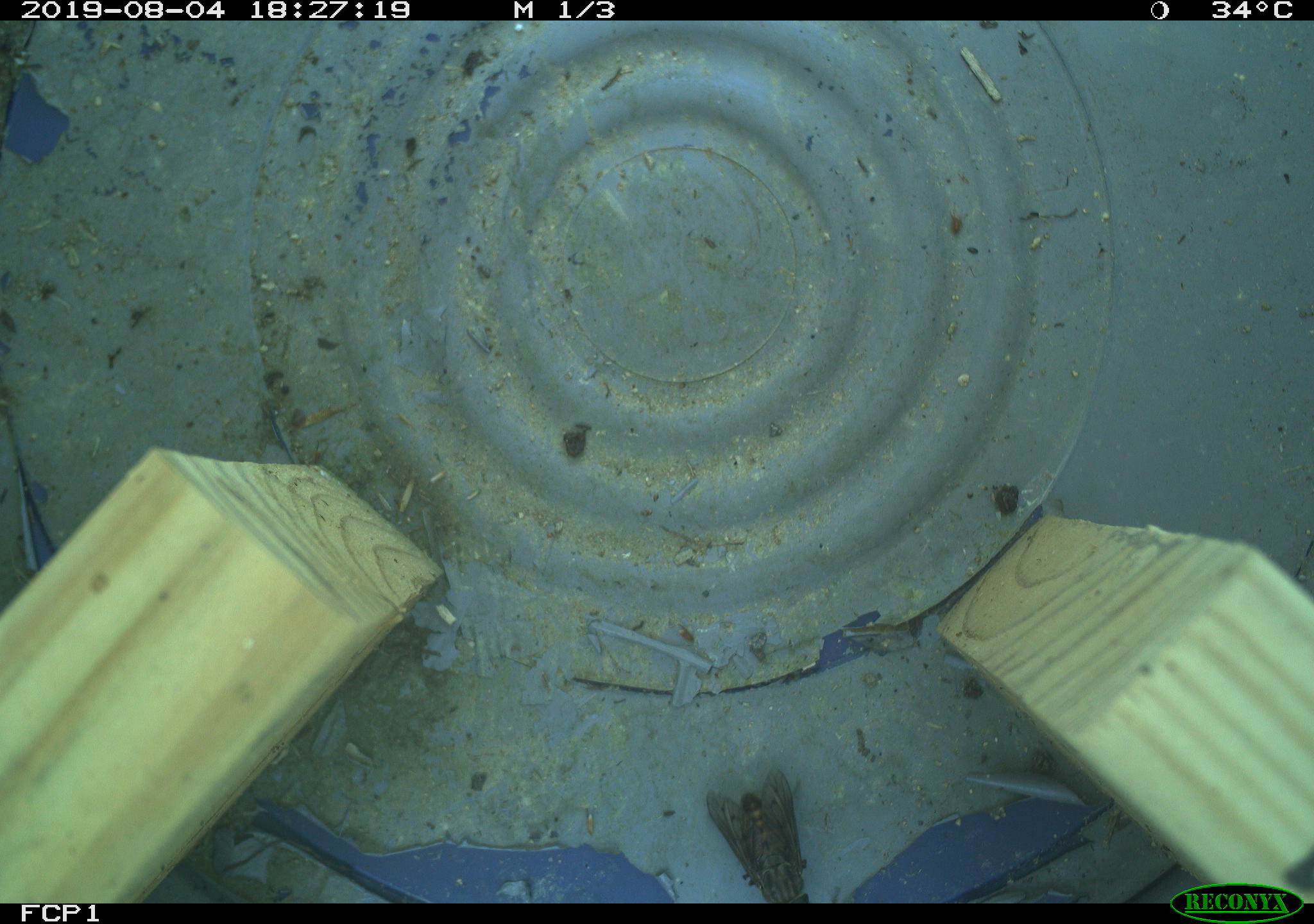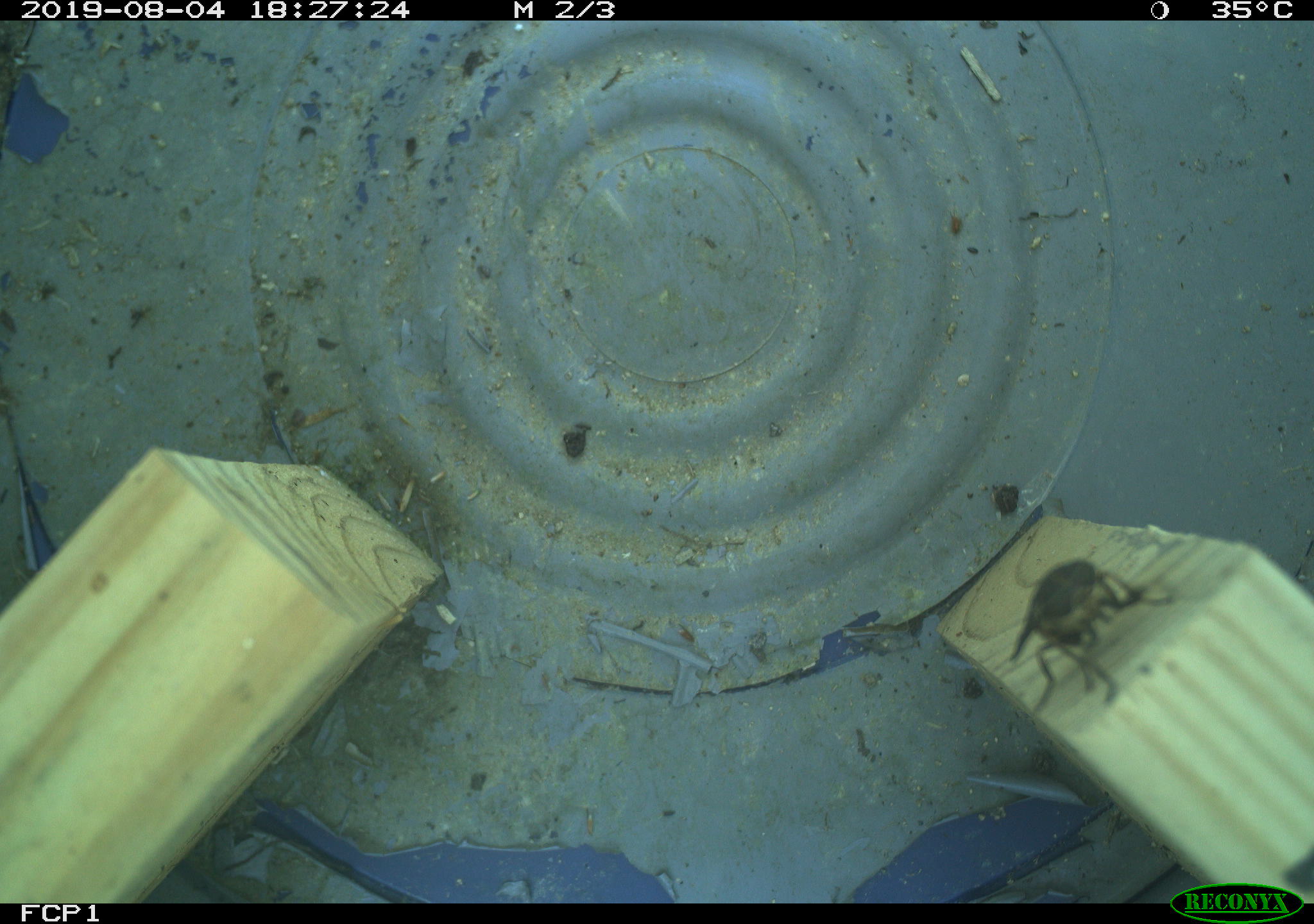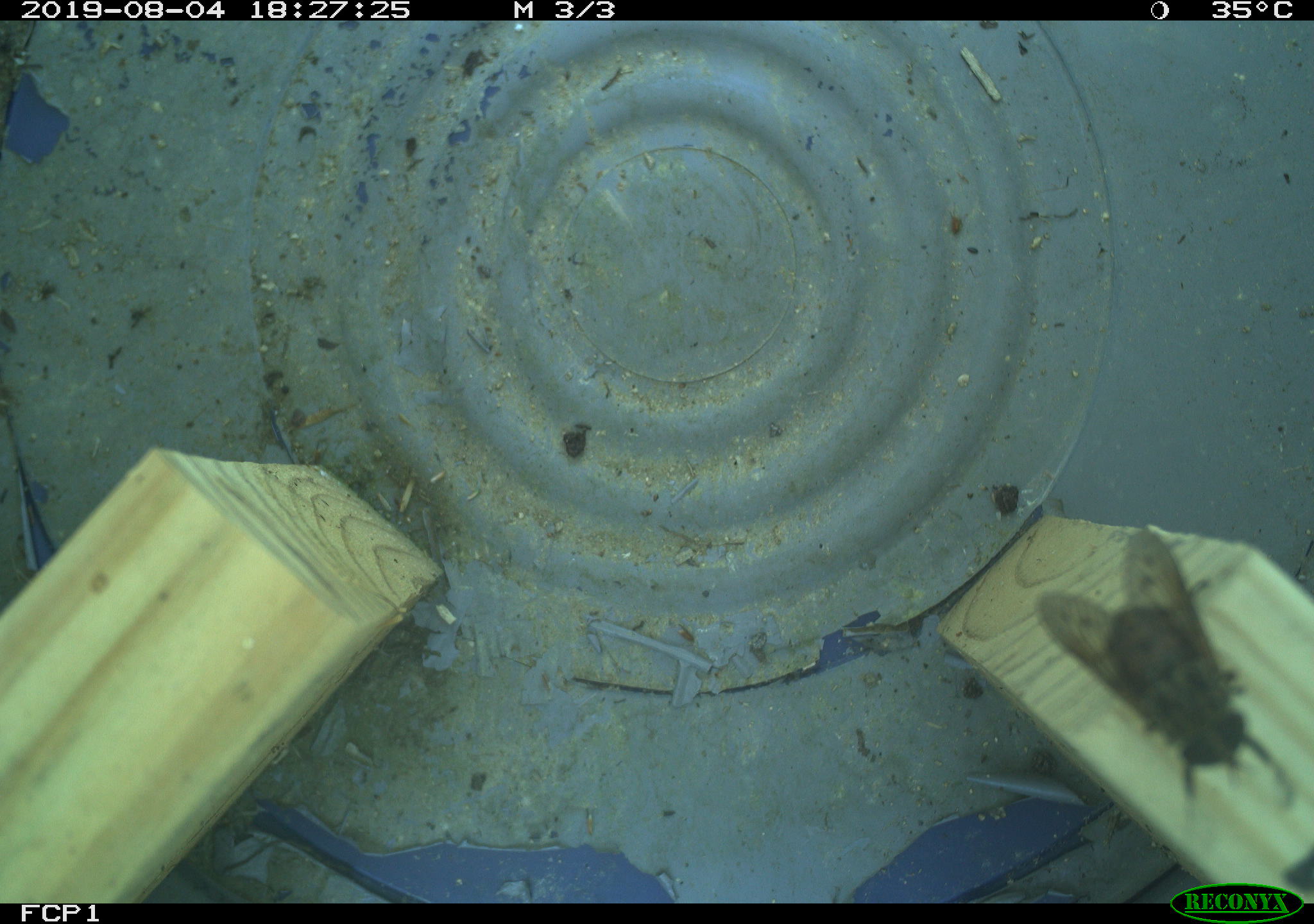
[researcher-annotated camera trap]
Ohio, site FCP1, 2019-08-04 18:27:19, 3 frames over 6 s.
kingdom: Animalia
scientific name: Animalia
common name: animal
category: invertebrate